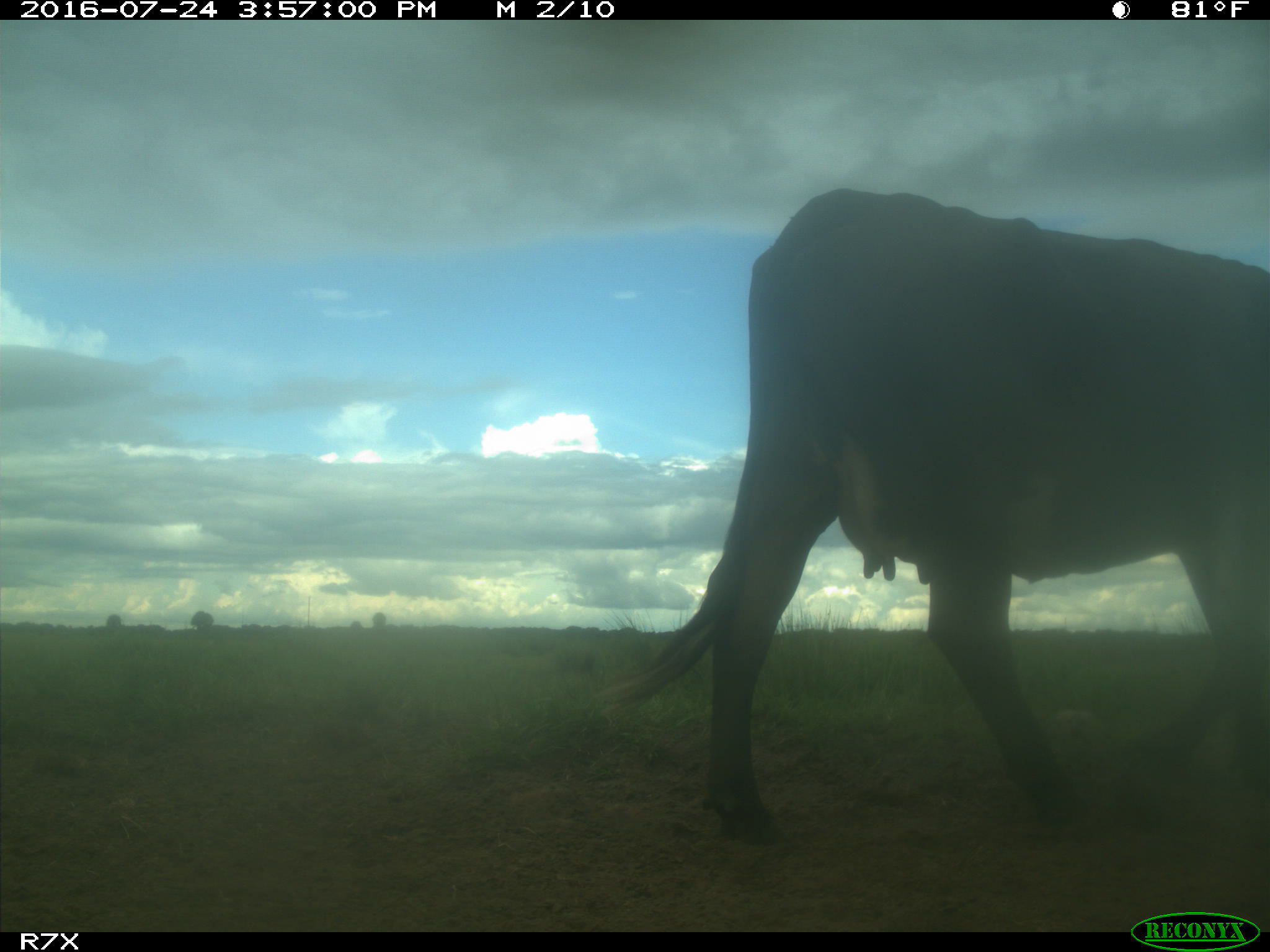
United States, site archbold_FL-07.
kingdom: Animalia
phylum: Chordata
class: Mammalia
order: Artiodactyla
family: Bovidae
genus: Bos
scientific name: Bos taurus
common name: domestic cow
Bos taurus (domestic cow).